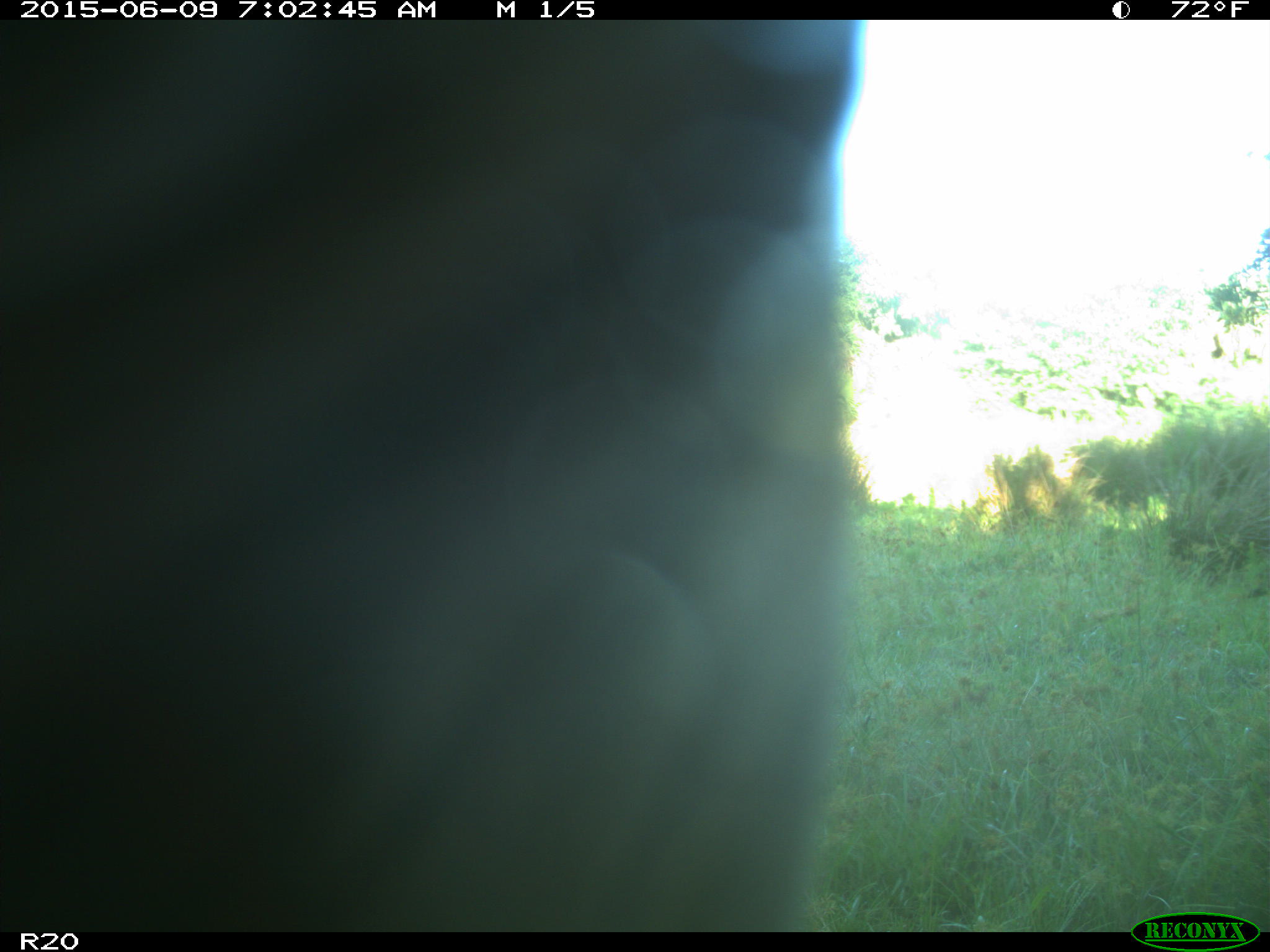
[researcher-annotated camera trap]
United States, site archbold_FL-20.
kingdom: Animalia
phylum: Chordata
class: Mammalia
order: Artiodactyla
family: Bovidae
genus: Bos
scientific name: Bos taurus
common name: domestic cow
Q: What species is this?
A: Bos taurus (domestic cow).